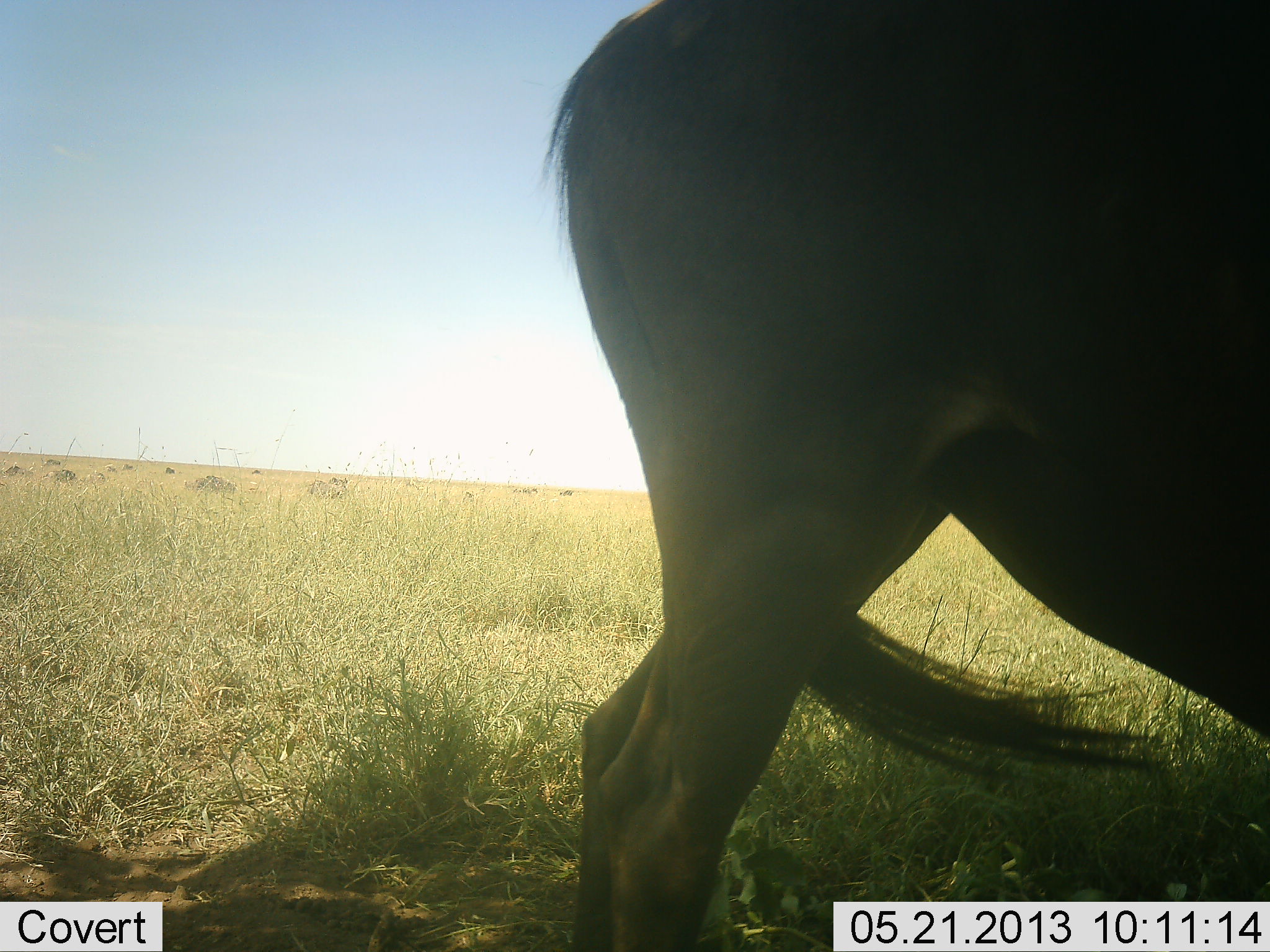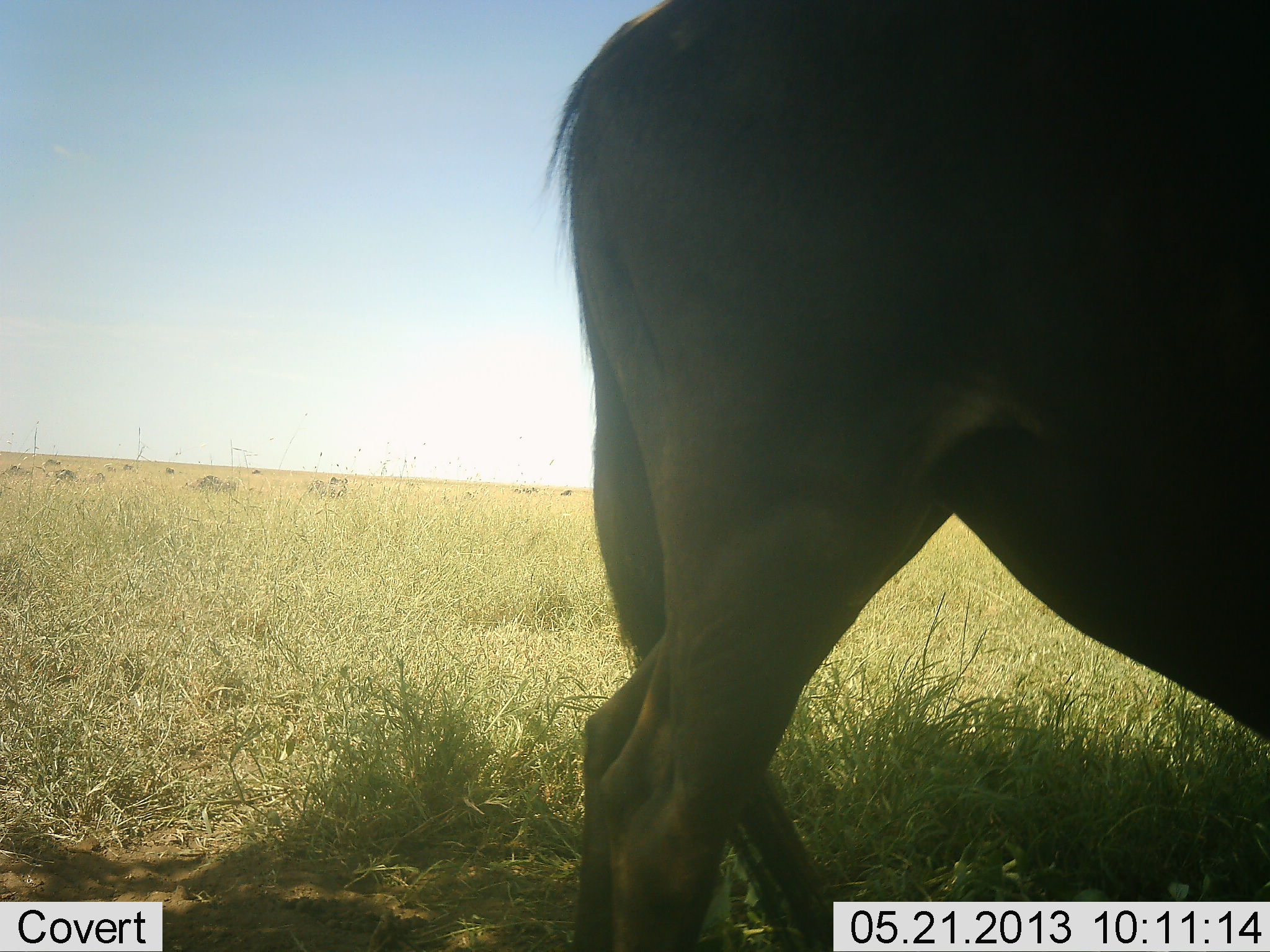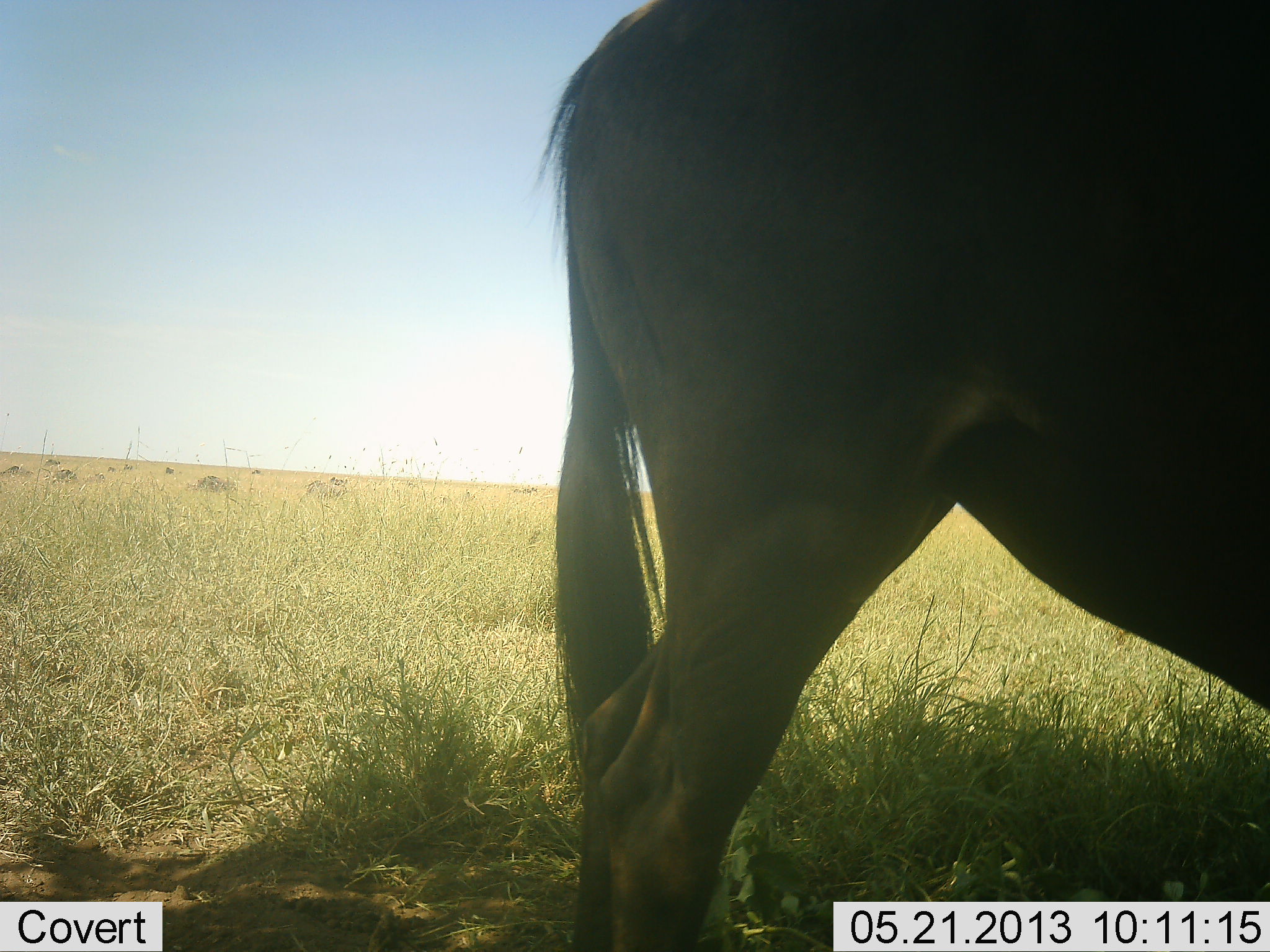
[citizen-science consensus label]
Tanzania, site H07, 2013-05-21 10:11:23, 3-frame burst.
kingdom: Animalia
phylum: Chordata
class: Mammalia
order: Artiodactyla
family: Bovidae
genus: Connochaetes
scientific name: Connochaetes taurinus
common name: blue wildebeest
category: wildebeest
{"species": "wildebeest (blue wildebeest) (Connochaetes taurinus)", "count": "1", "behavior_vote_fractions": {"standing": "100%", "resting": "0%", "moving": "0%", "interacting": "0%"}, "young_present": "0%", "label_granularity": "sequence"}